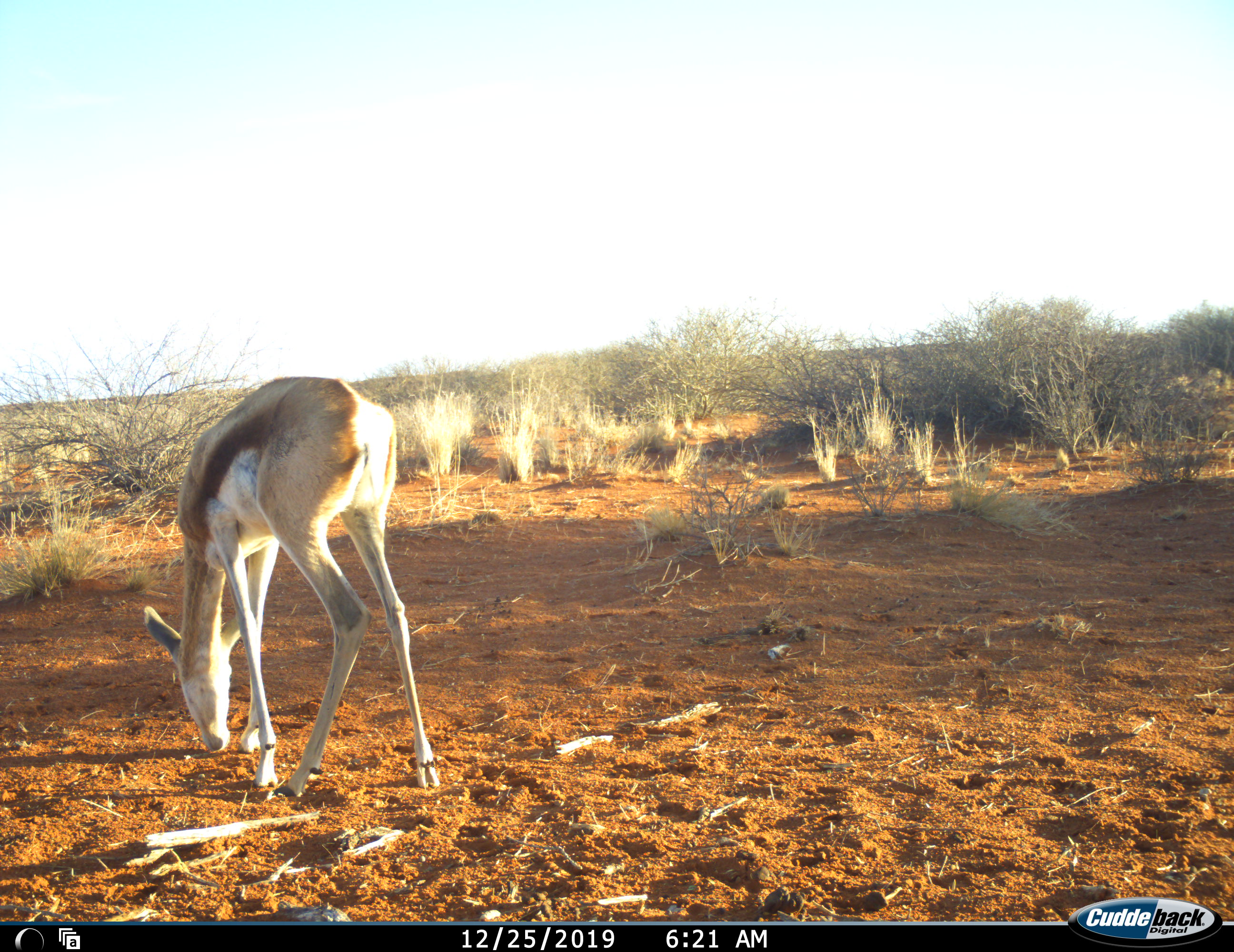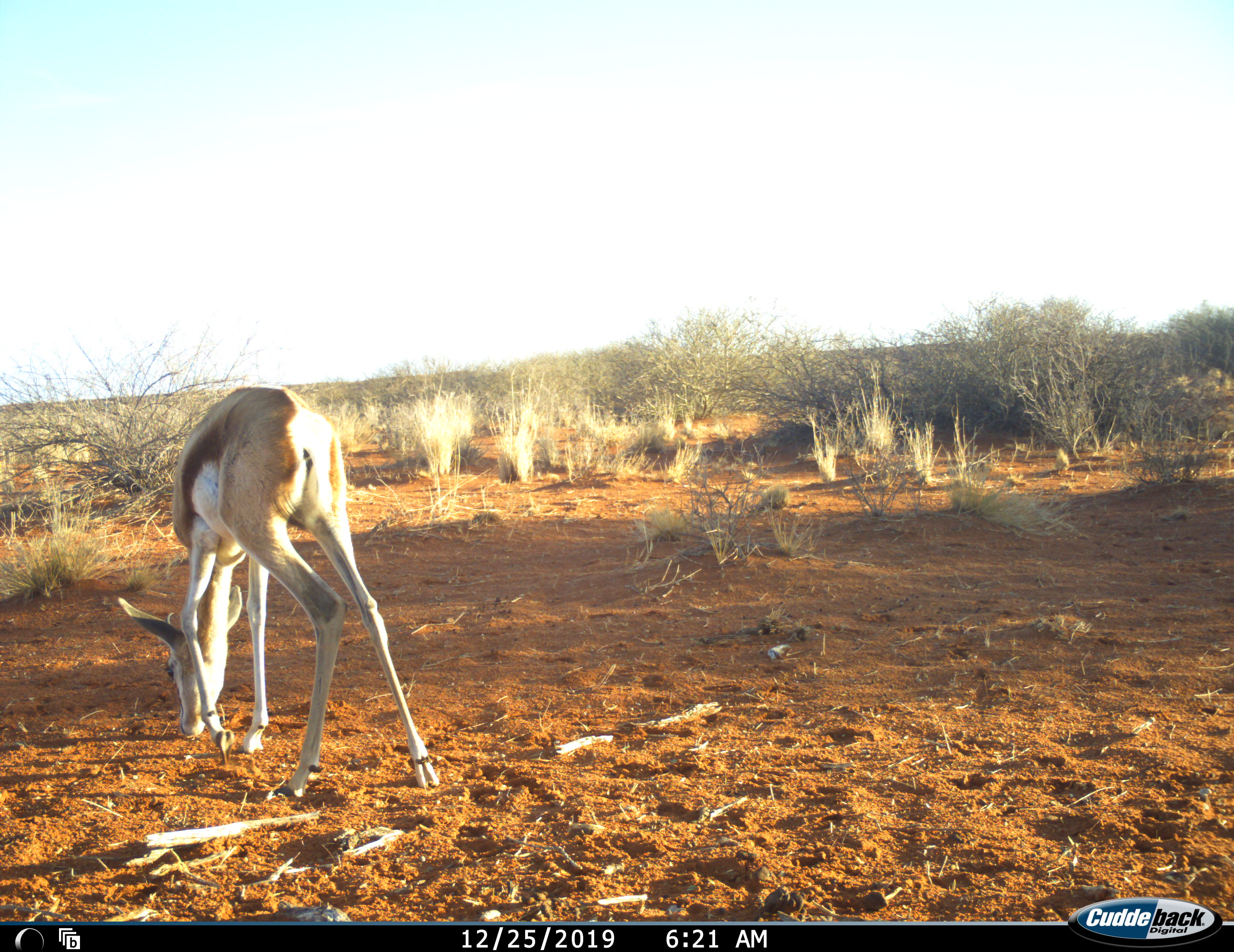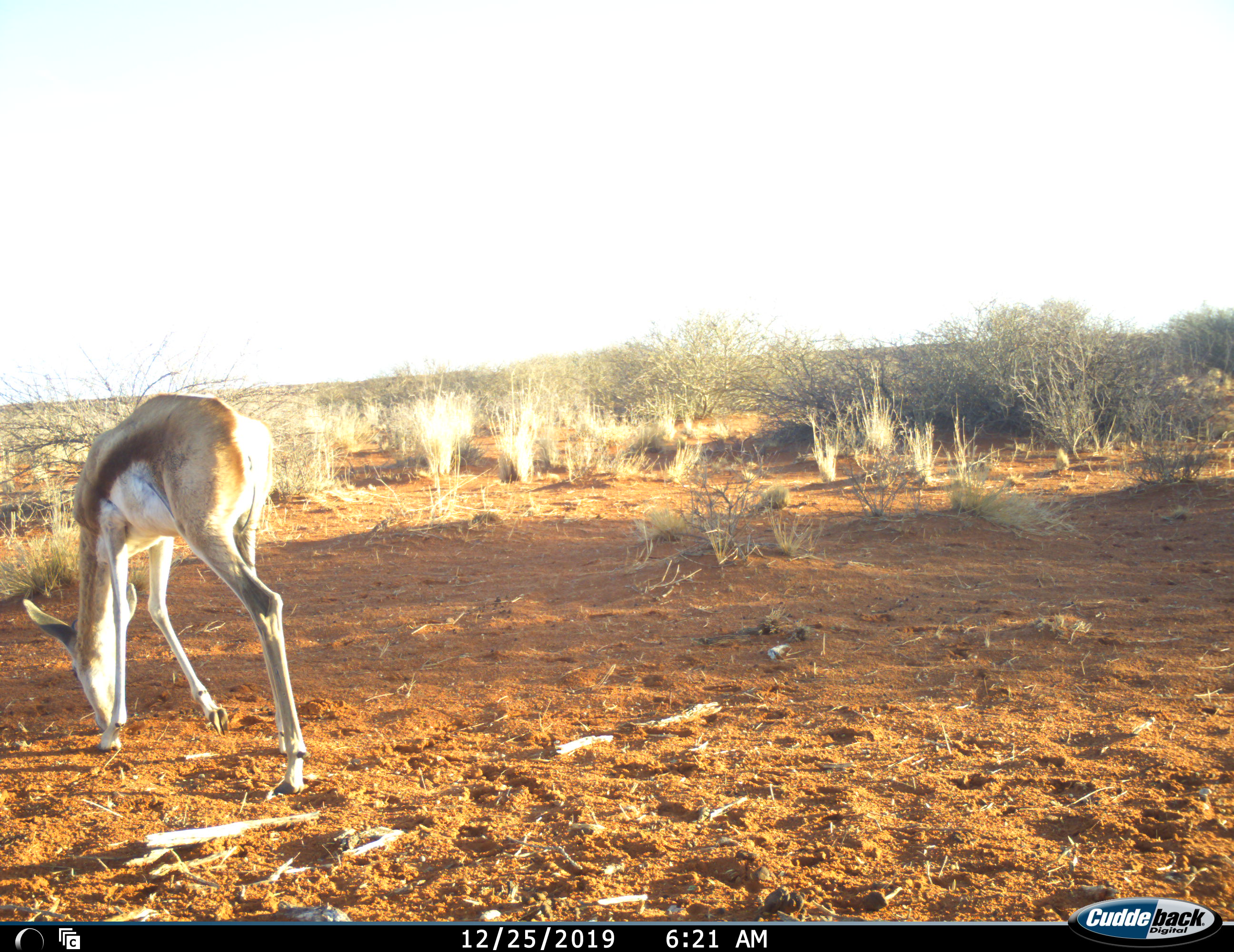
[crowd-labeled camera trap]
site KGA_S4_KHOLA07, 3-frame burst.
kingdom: Animalia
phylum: Chordata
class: Mammalia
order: Artiodactyla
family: Bovidae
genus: Antidorcas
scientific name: Antidorcas marsupialis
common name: springbok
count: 1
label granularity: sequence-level